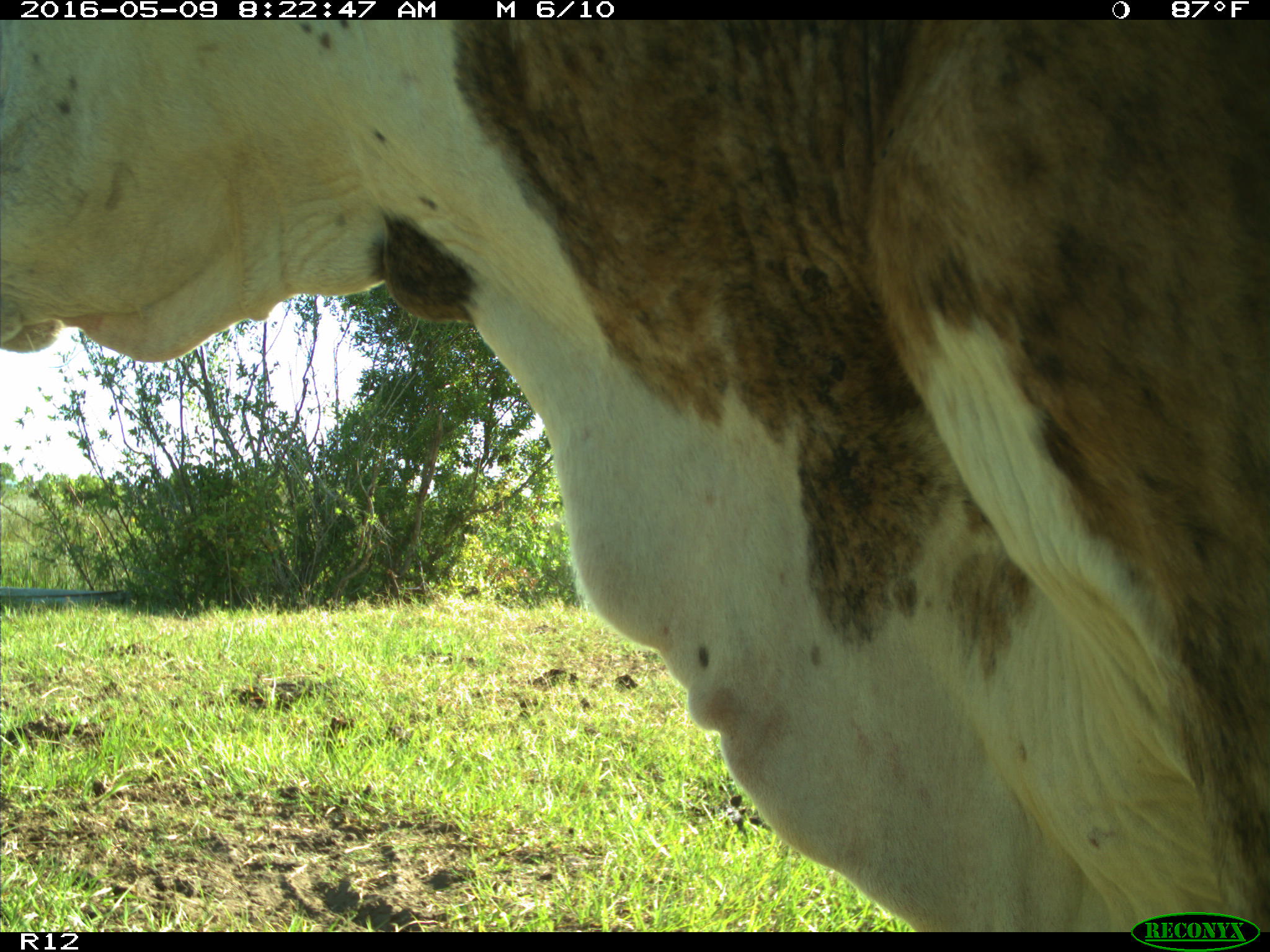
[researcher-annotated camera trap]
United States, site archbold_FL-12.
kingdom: Animalia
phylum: Chordata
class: Mammalia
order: Artiodactyla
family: Bovidae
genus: Bos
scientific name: Bos taurus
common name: domestic cow